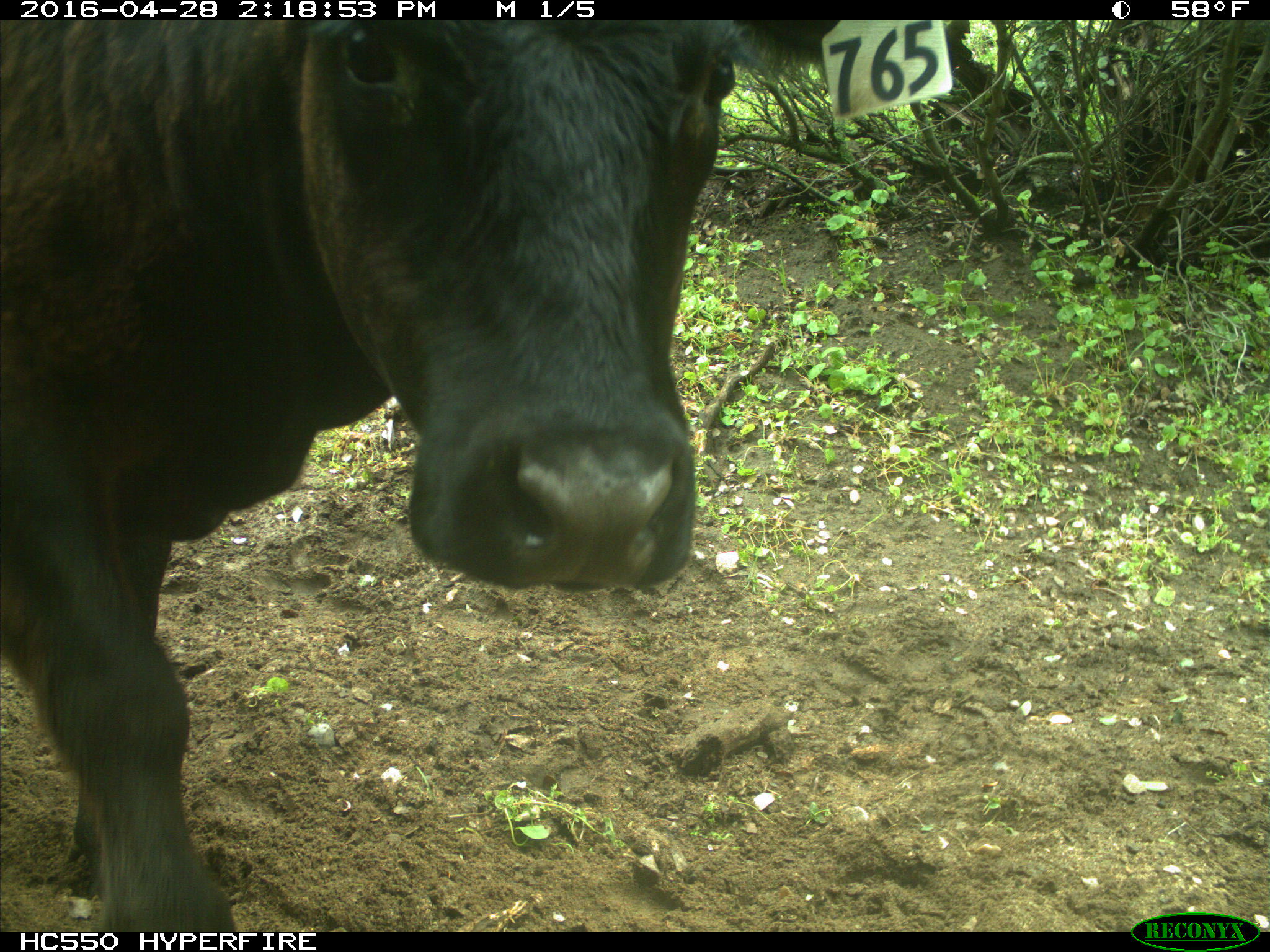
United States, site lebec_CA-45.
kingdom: Animalia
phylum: Chordata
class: Mammalia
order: Artiodactyla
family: Bovidae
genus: Bos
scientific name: Bos taurus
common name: domestic cow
Bos taurus (domestic cow).